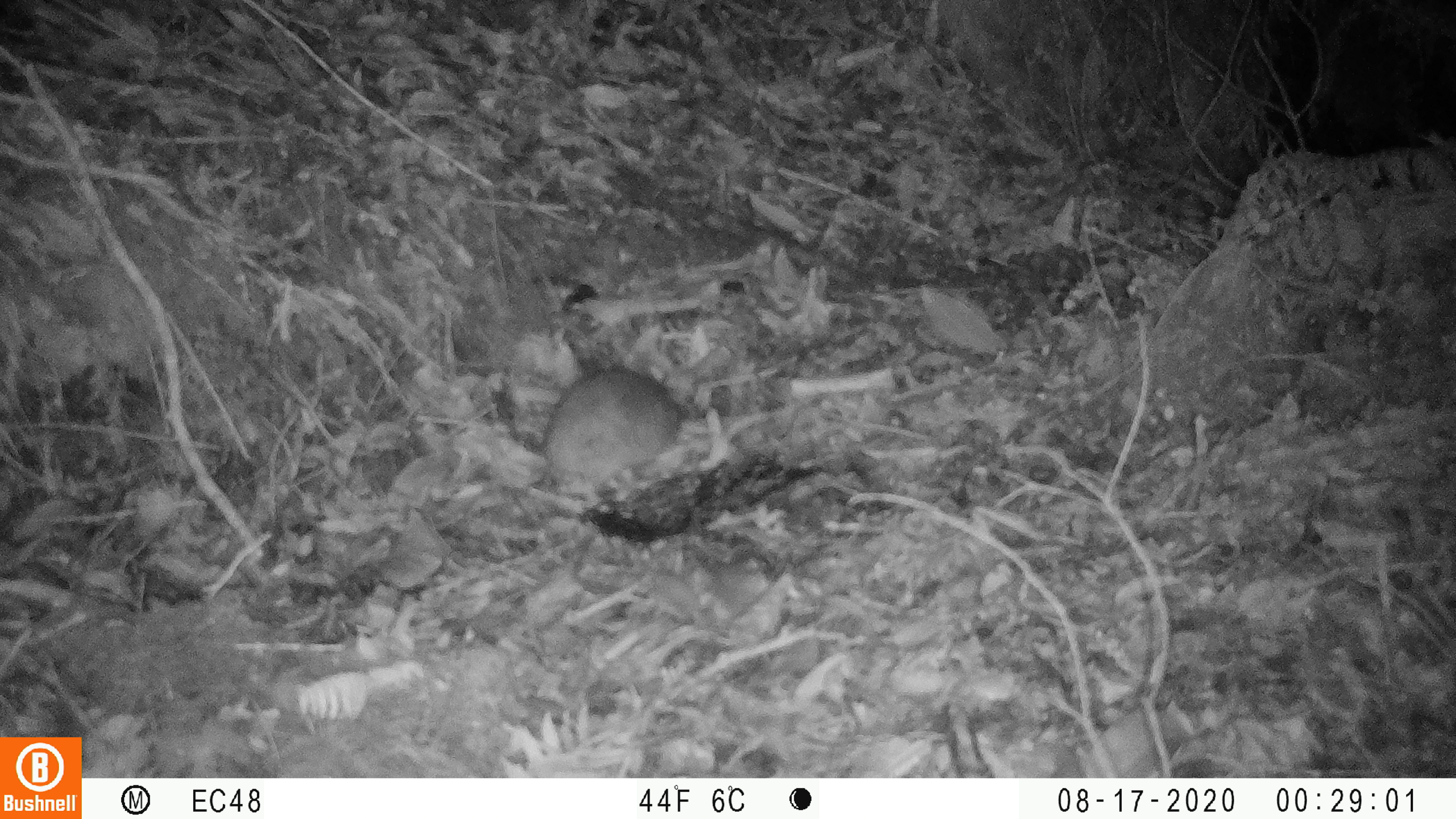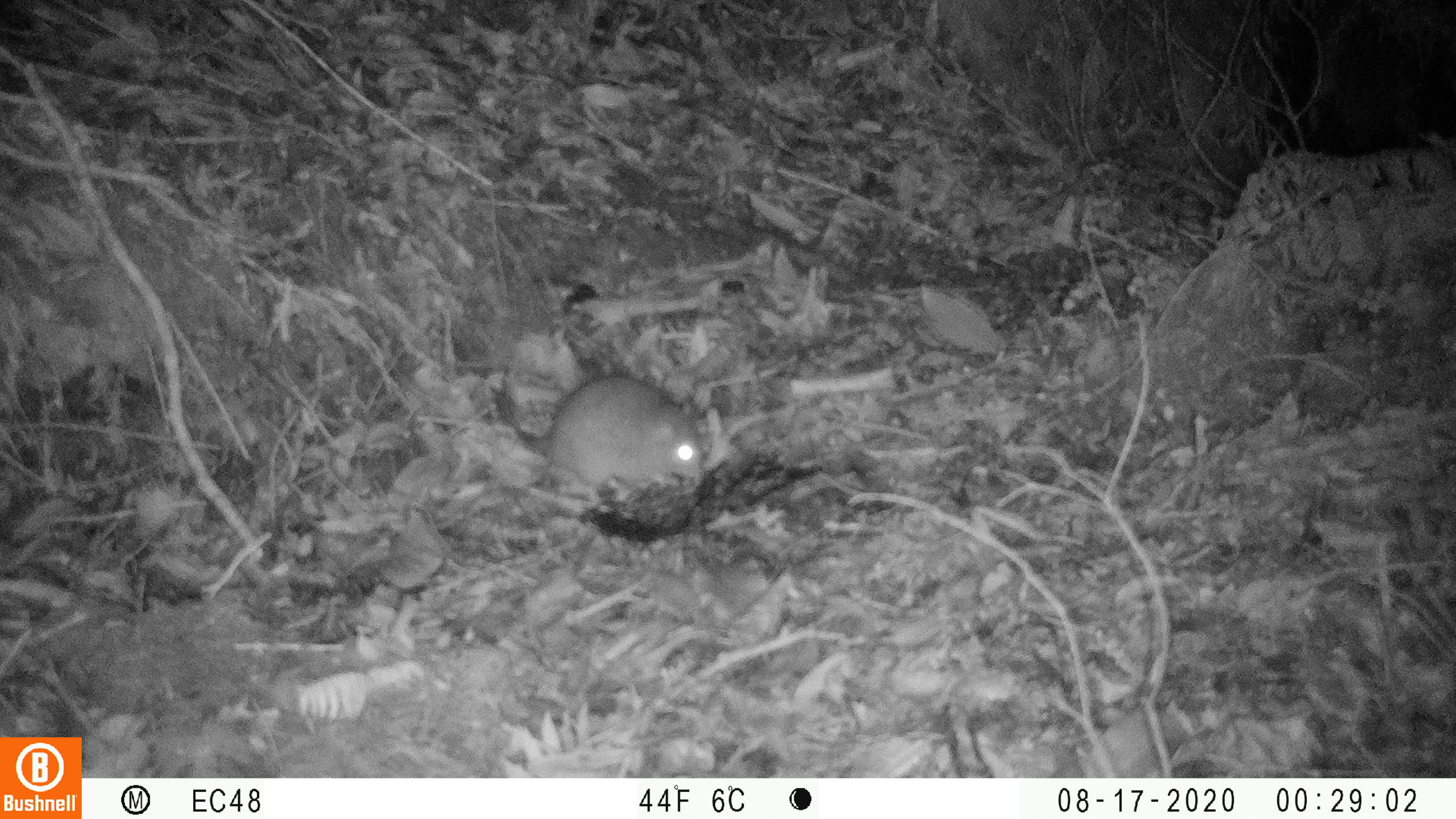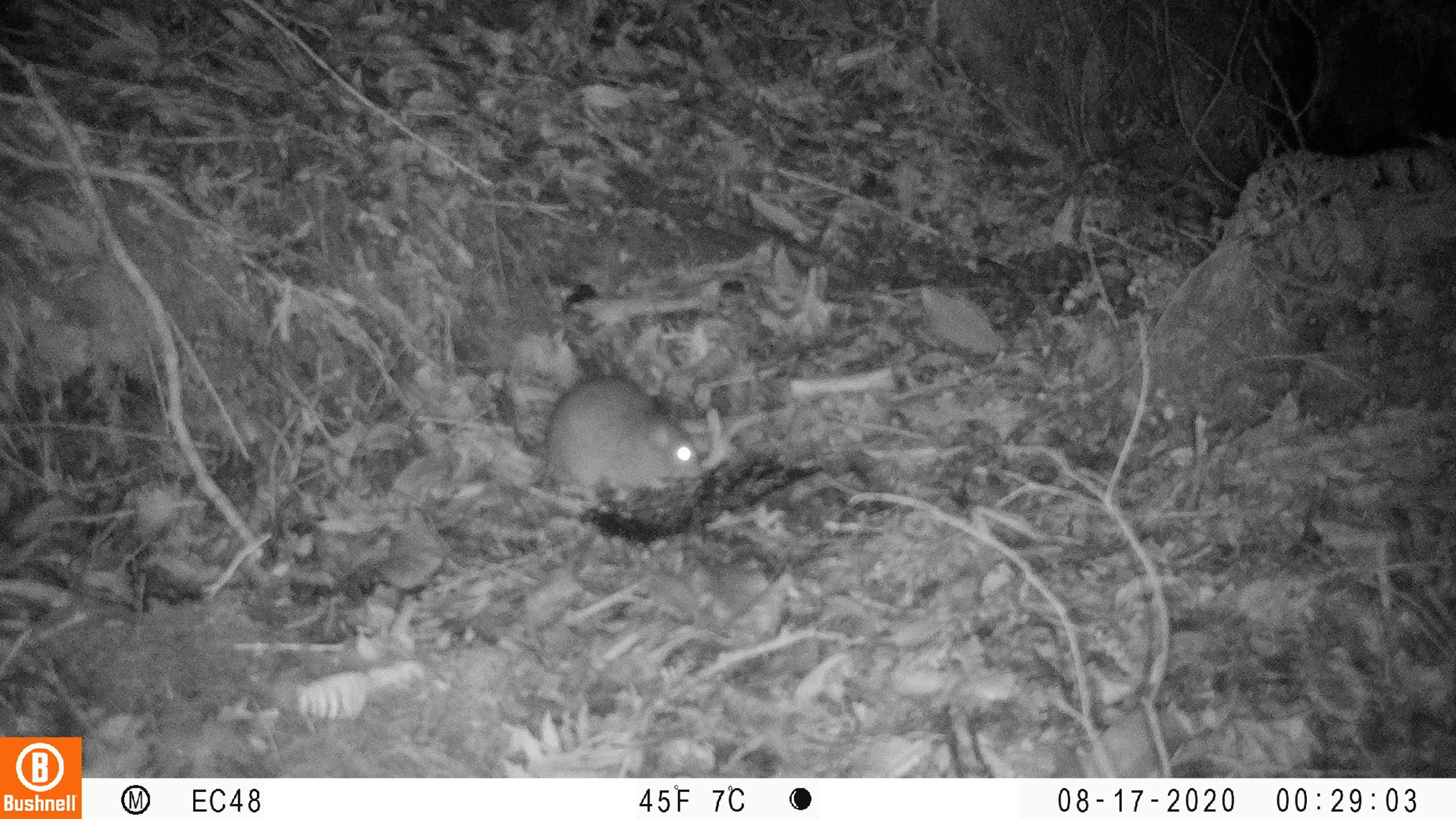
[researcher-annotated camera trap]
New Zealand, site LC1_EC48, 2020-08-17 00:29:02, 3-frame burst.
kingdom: Animalia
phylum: Chordata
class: Mammalia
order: Rodentia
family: Muridae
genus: Rattus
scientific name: Rattus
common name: rat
Rat (Rattus).